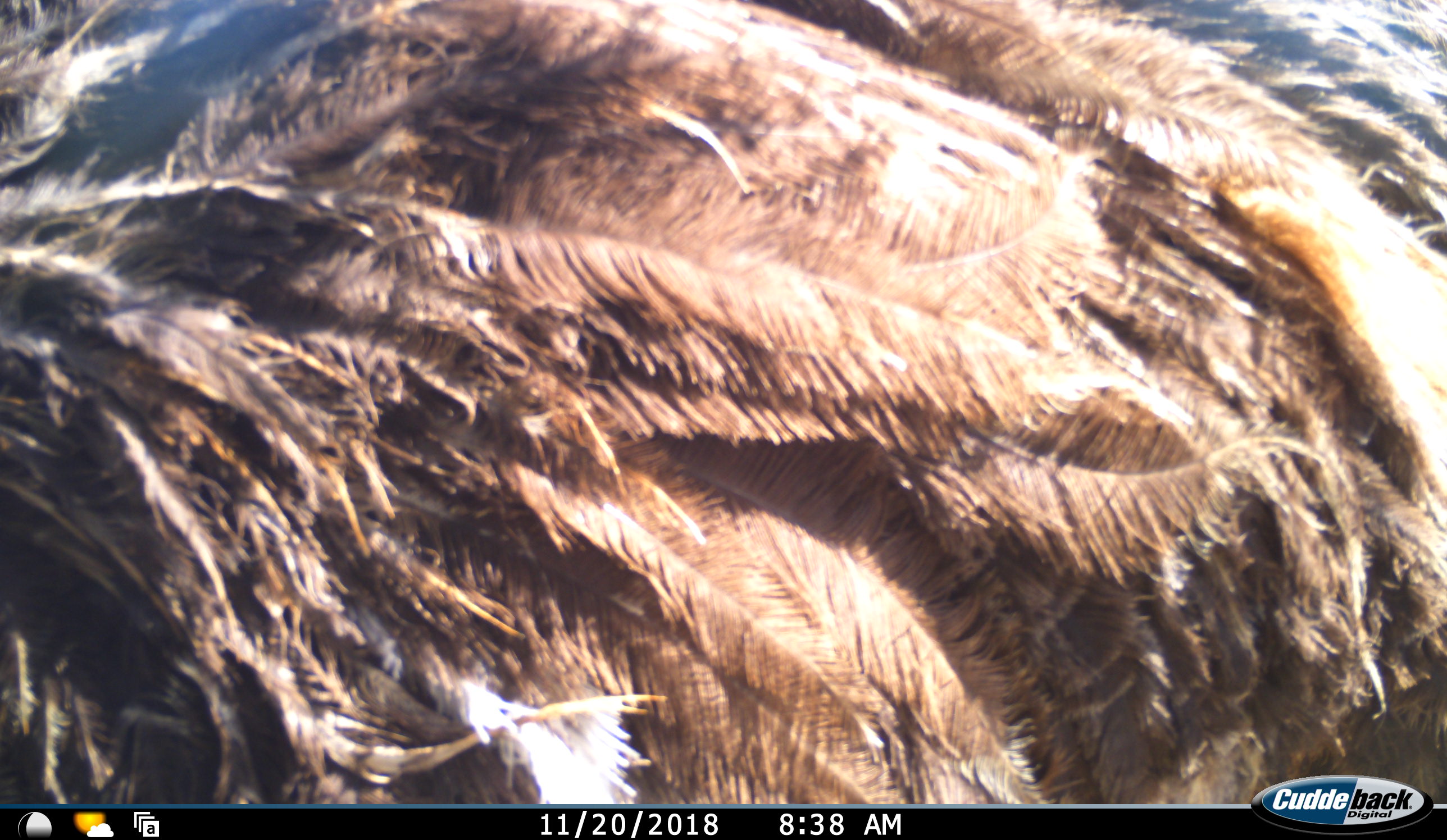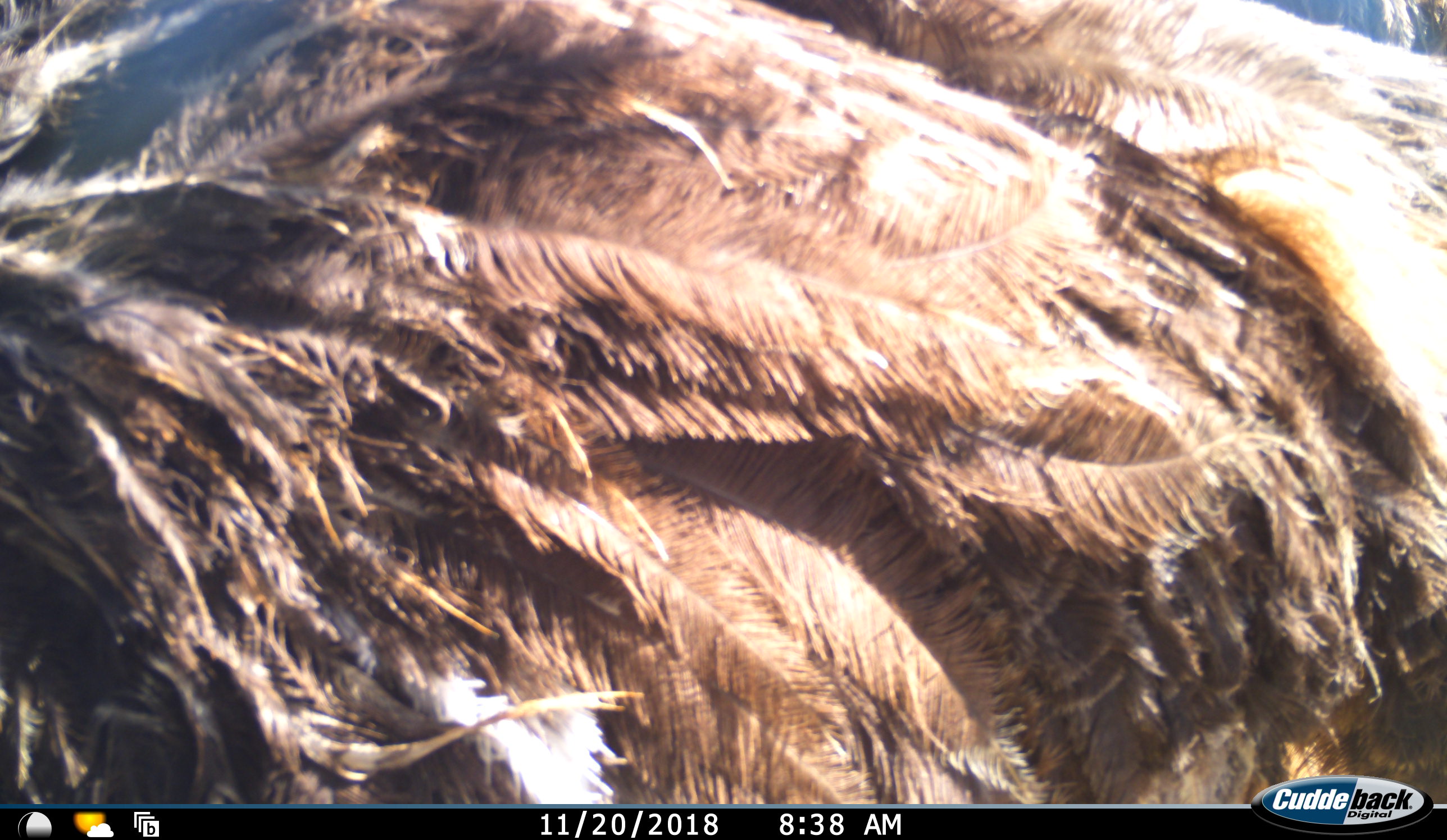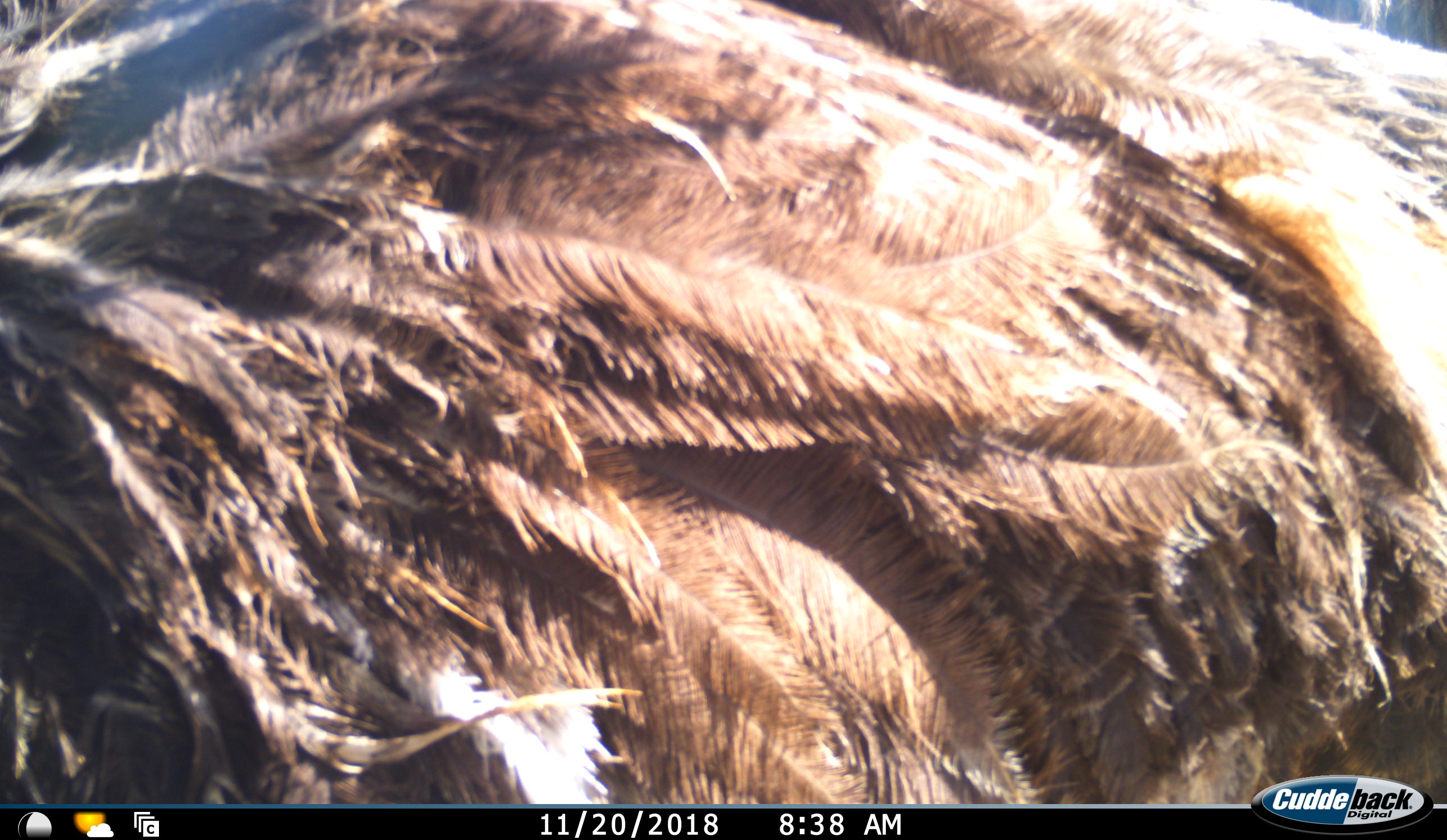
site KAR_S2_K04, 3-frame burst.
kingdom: Animalia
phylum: Chordata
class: Aves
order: Struthioniformes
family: Struthionidae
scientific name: Struthionidae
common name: ostrich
Ostrich (Struthionidae), count 1. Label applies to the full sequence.